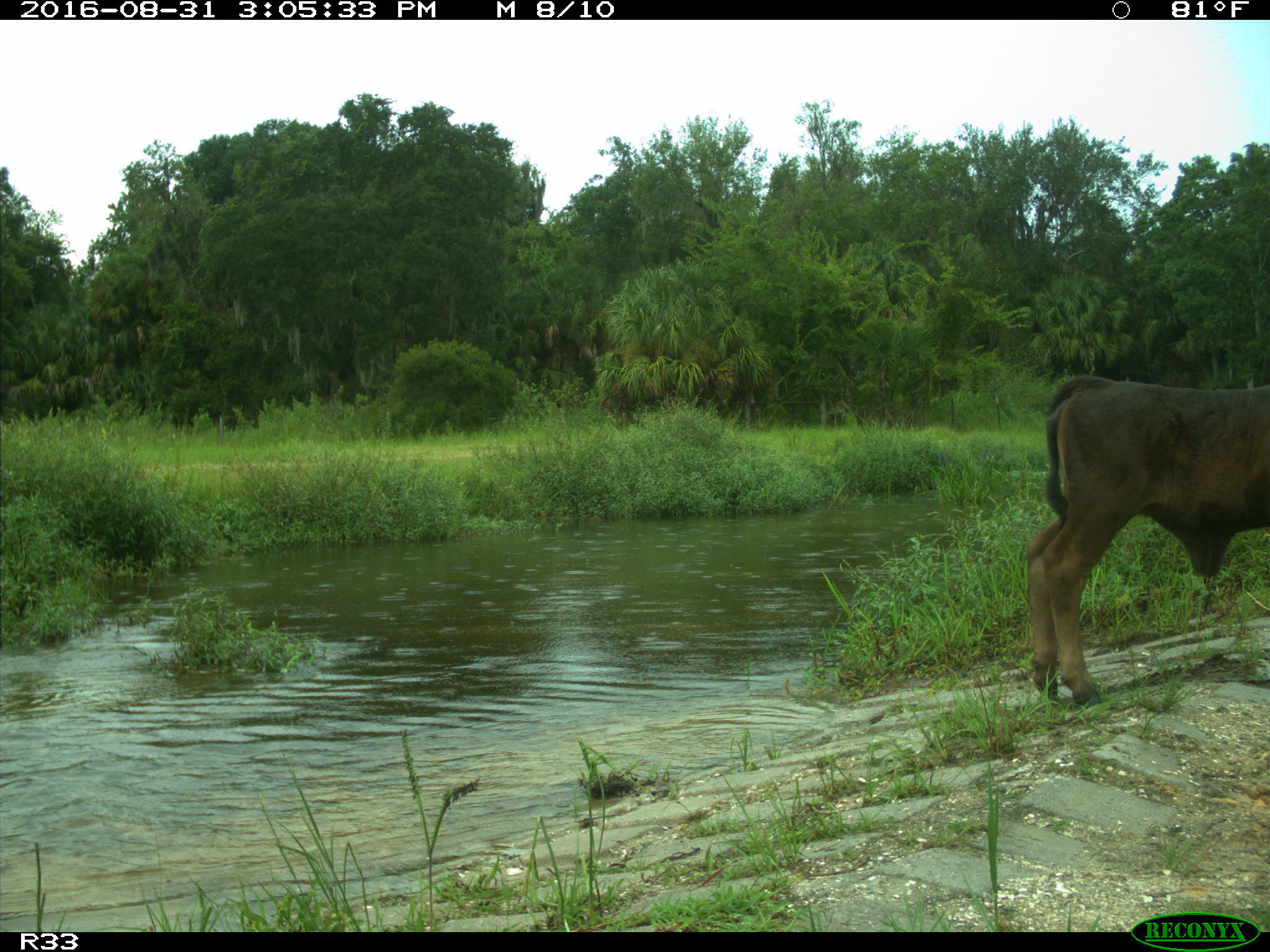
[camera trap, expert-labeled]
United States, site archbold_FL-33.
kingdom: Animalia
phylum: Chordata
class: Mammalia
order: Artiodactyla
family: Bovidae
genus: Bos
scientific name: Bos taurus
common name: domestic cow